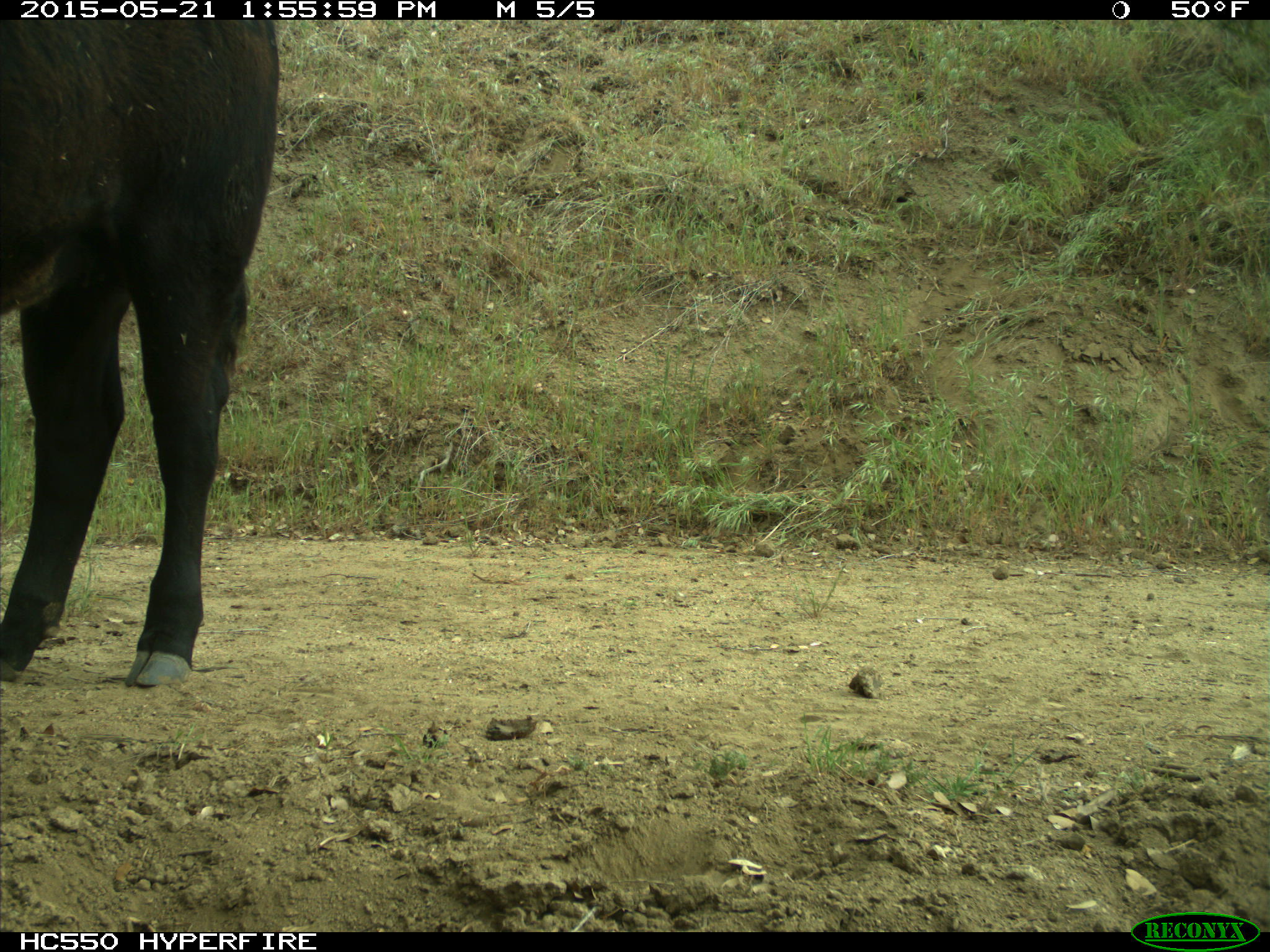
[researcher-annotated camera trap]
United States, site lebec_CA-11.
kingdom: Animalia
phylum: Chordata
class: Mammalia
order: Artiodactyla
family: Bovidae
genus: Bos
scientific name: Bos taurus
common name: domestic cow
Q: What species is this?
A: Bos taurus (domestic cow).